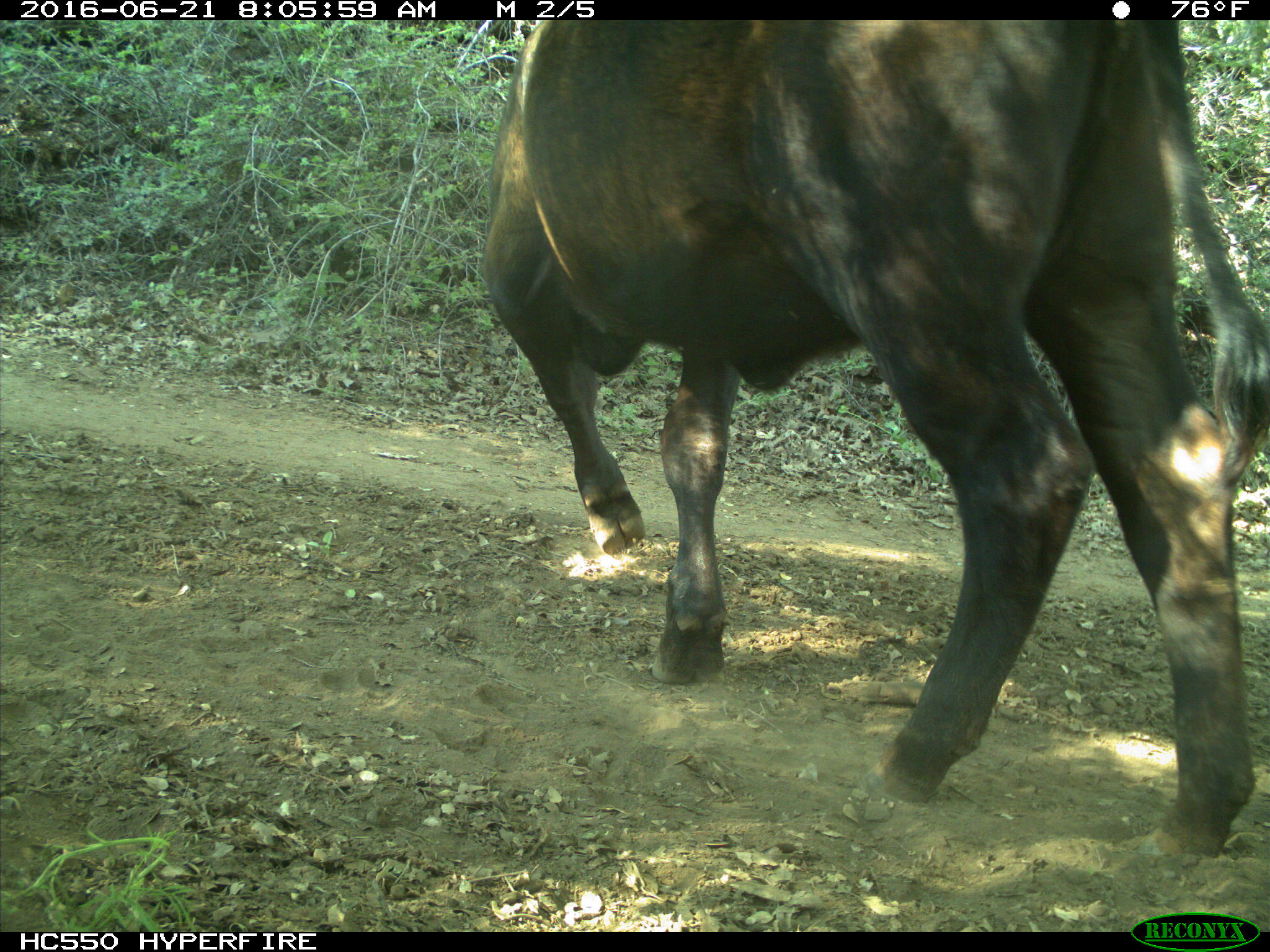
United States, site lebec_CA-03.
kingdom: Animalia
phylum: Chordata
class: Mammalia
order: Artiodactyla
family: Bovidae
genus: Bos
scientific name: Bos taurus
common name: domestic cow